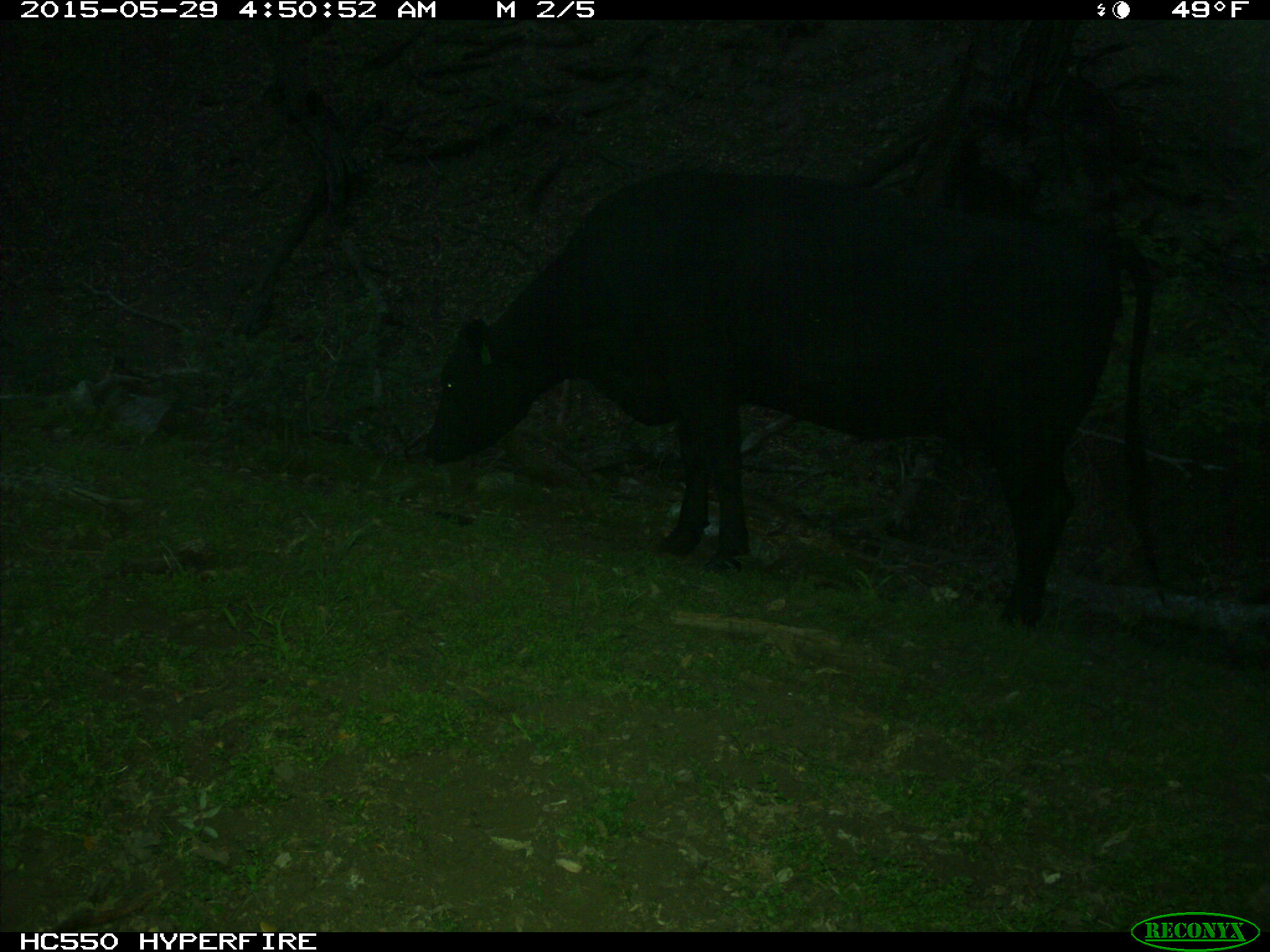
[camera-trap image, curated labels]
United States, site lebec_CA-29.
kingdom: Animalia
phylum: Chordata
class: Mammalia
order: Artiodactyla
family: Bovidae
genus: Bos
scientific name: Bos taurus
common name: domestic cow